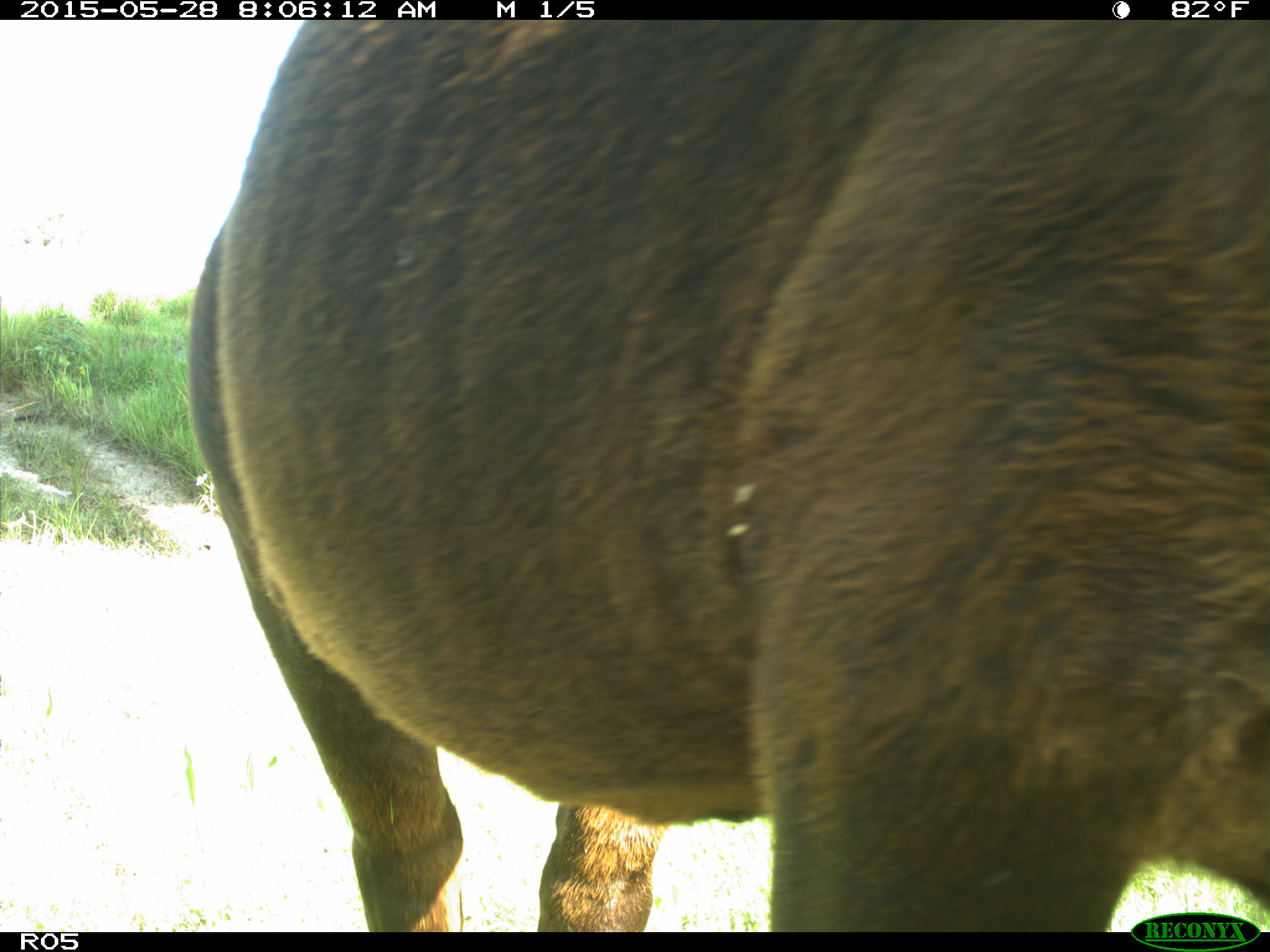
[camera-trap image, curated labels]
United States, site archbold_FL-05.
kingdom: Animalia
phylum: Chordata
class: Mammalia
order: Artiodactyla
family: Bovidae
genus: Bos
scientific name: Bos taurus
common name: domestic cow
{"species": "Bos taurus (domestic cow)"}